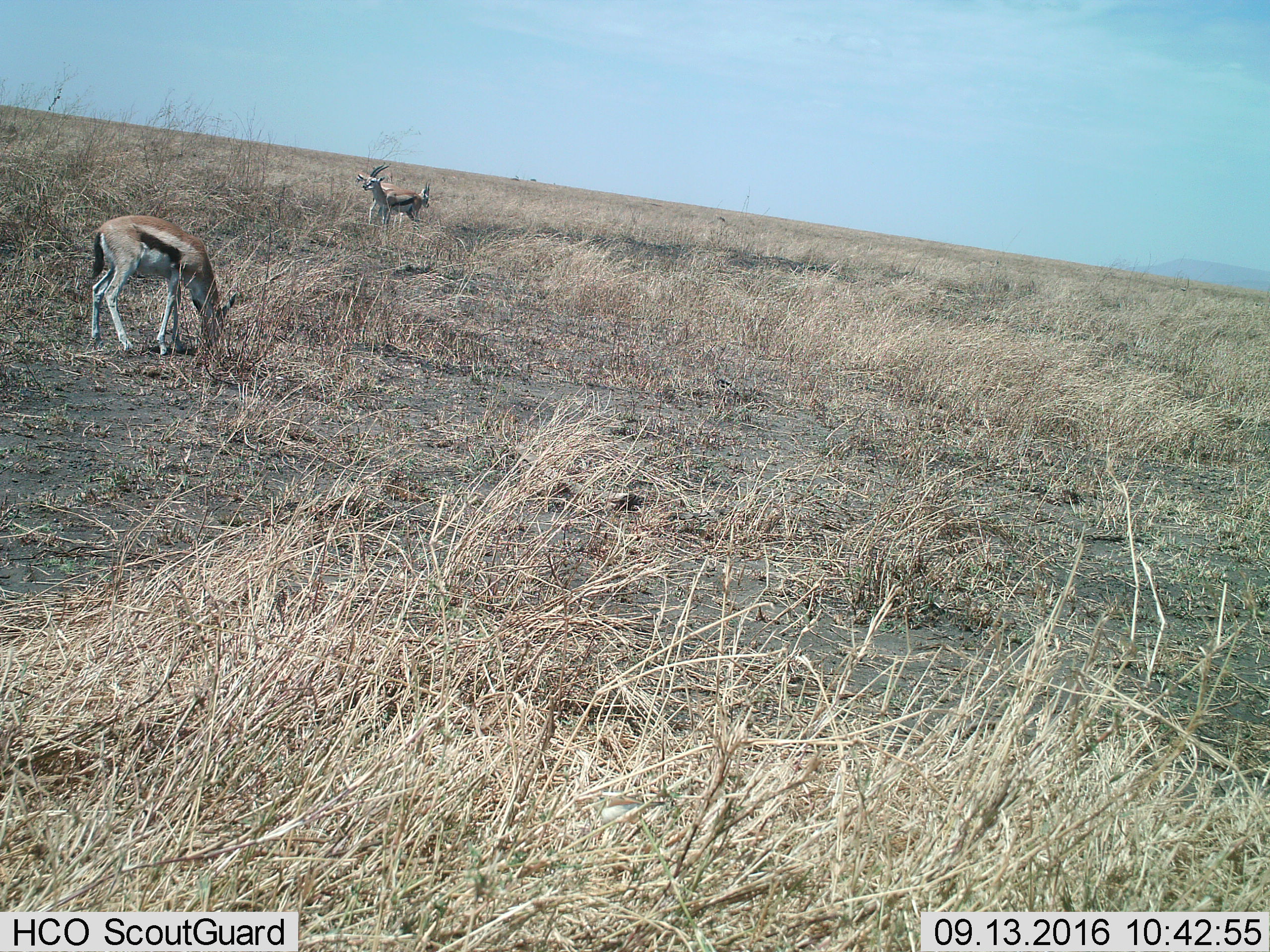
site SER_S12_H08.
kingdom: Animalia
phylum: Chordata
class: Mammalia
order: Artiodactyla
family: Bovidae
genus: Eudorcas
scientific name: Eudorcas thomsonii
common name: thomson's gazelle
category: gazellethomsons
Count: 3.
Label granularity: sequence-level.